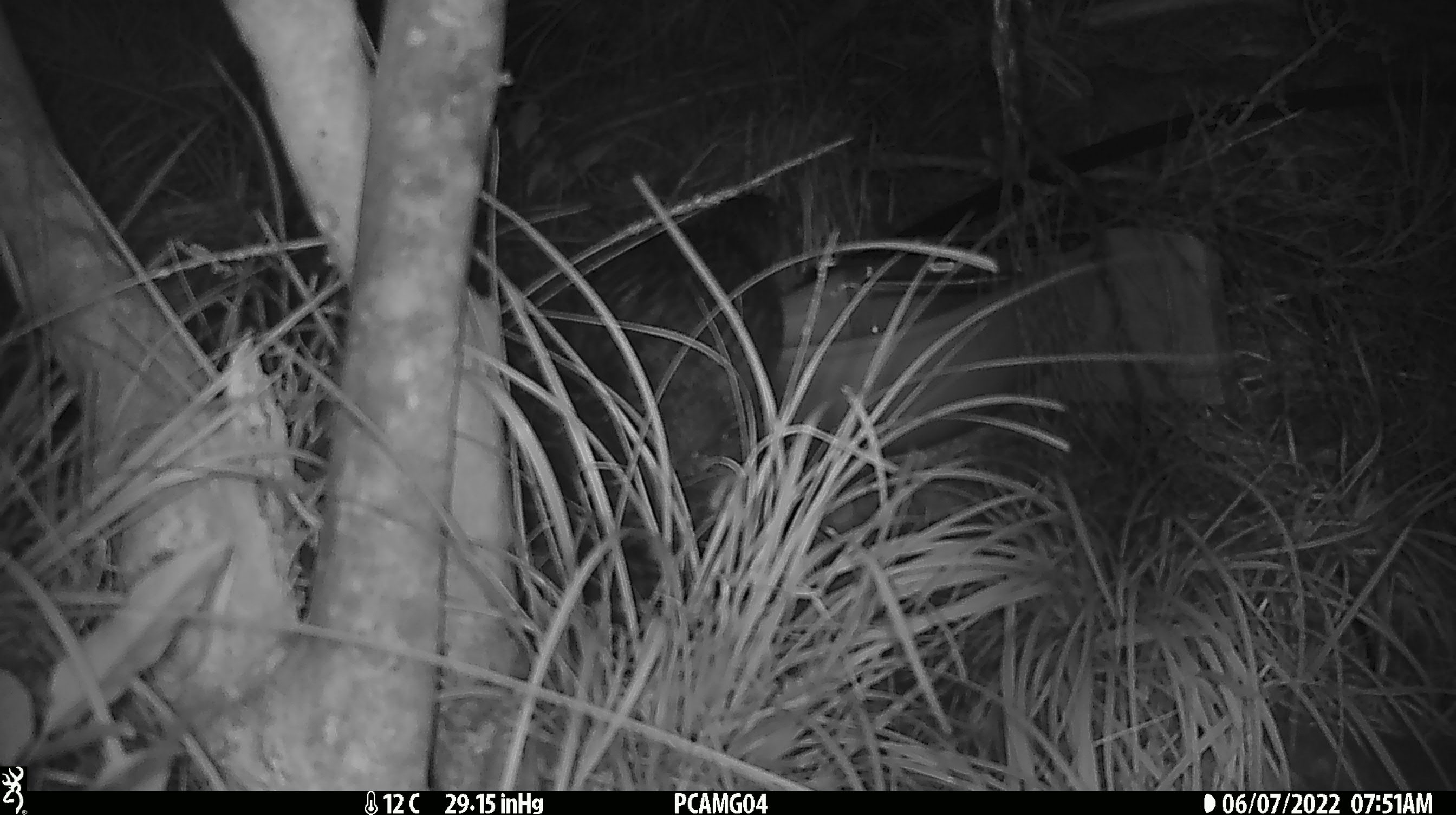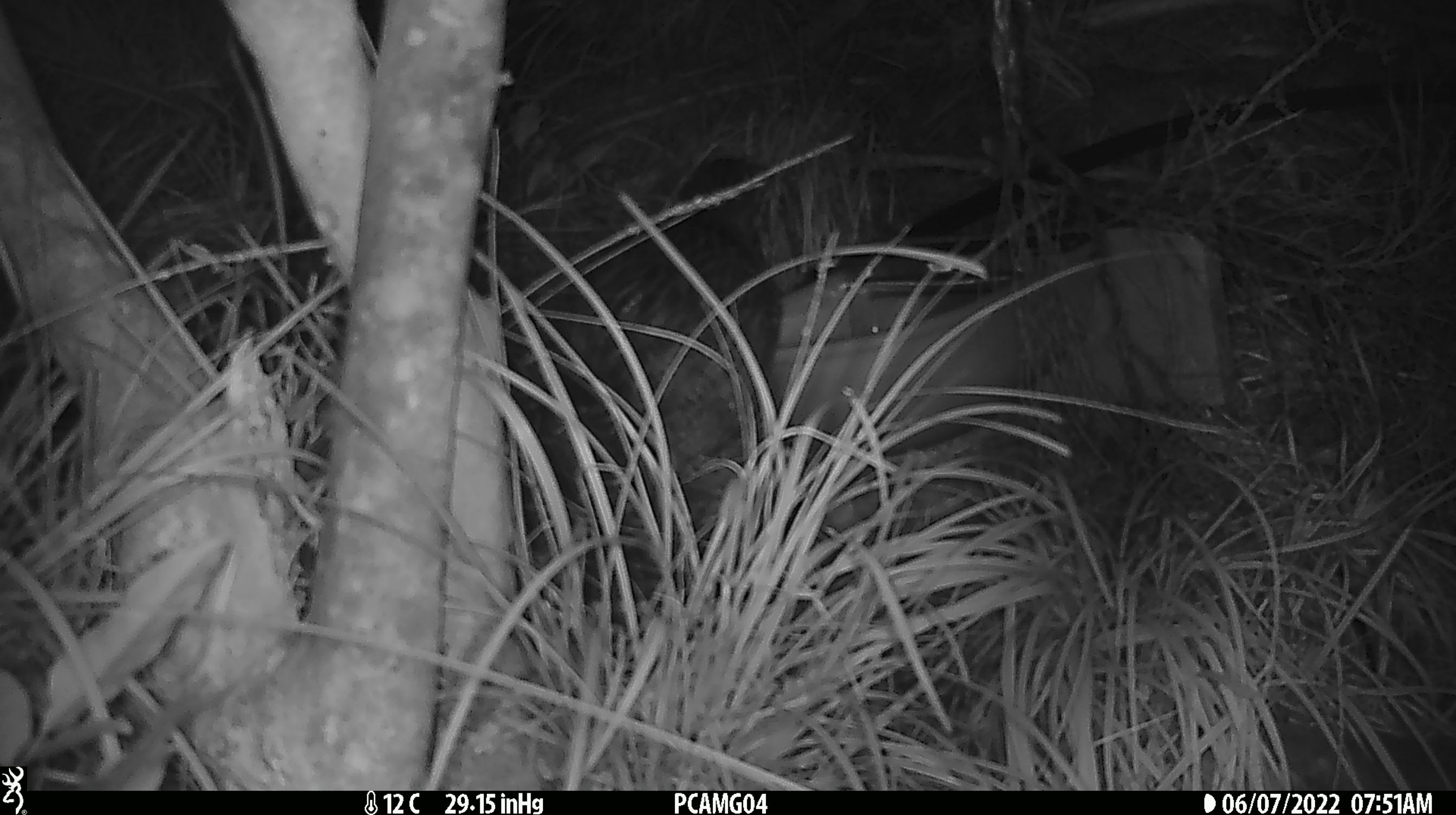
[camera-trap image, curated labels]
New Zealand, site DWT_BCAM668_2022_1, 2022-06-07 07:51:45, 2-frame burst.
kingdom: Animalia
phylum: Chordata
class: Aves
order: Gruiformes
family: Rallidae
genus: Gallirallus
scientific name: Gallirallus australis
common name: weka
Weka (Gallirallus australis).